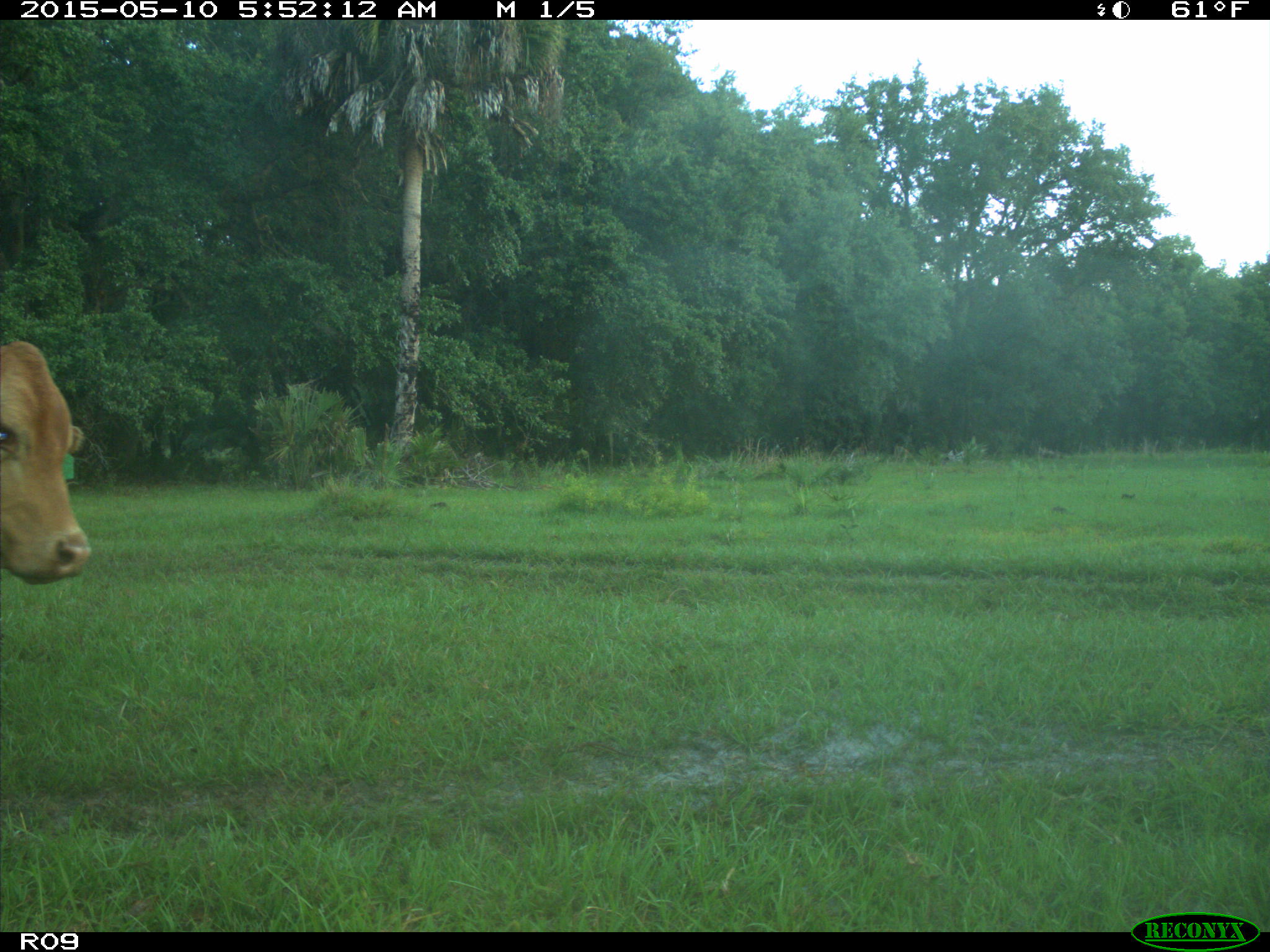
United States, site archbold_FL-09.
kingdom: Animalia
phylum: Chordata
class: Mammalia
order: Artiodactyla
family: Bovidae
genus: Bos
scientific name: Bos taurus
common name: domestic cow